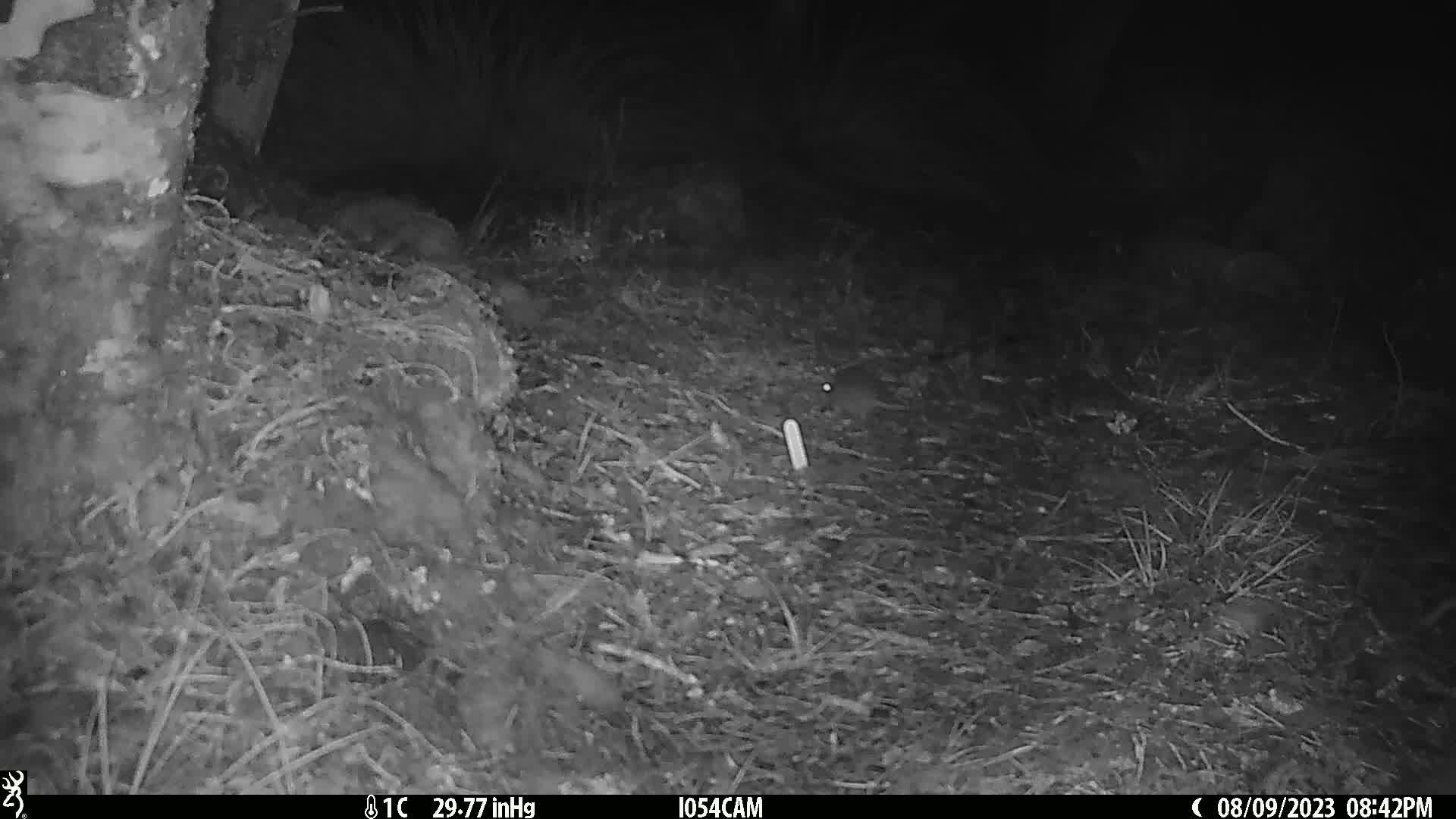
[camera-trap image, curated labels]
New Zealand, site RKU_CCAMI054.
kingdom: Animalia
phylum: Chordata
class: Mammalia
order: Rodentia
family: Muridae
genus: Rattus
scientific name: Rattus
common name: rat